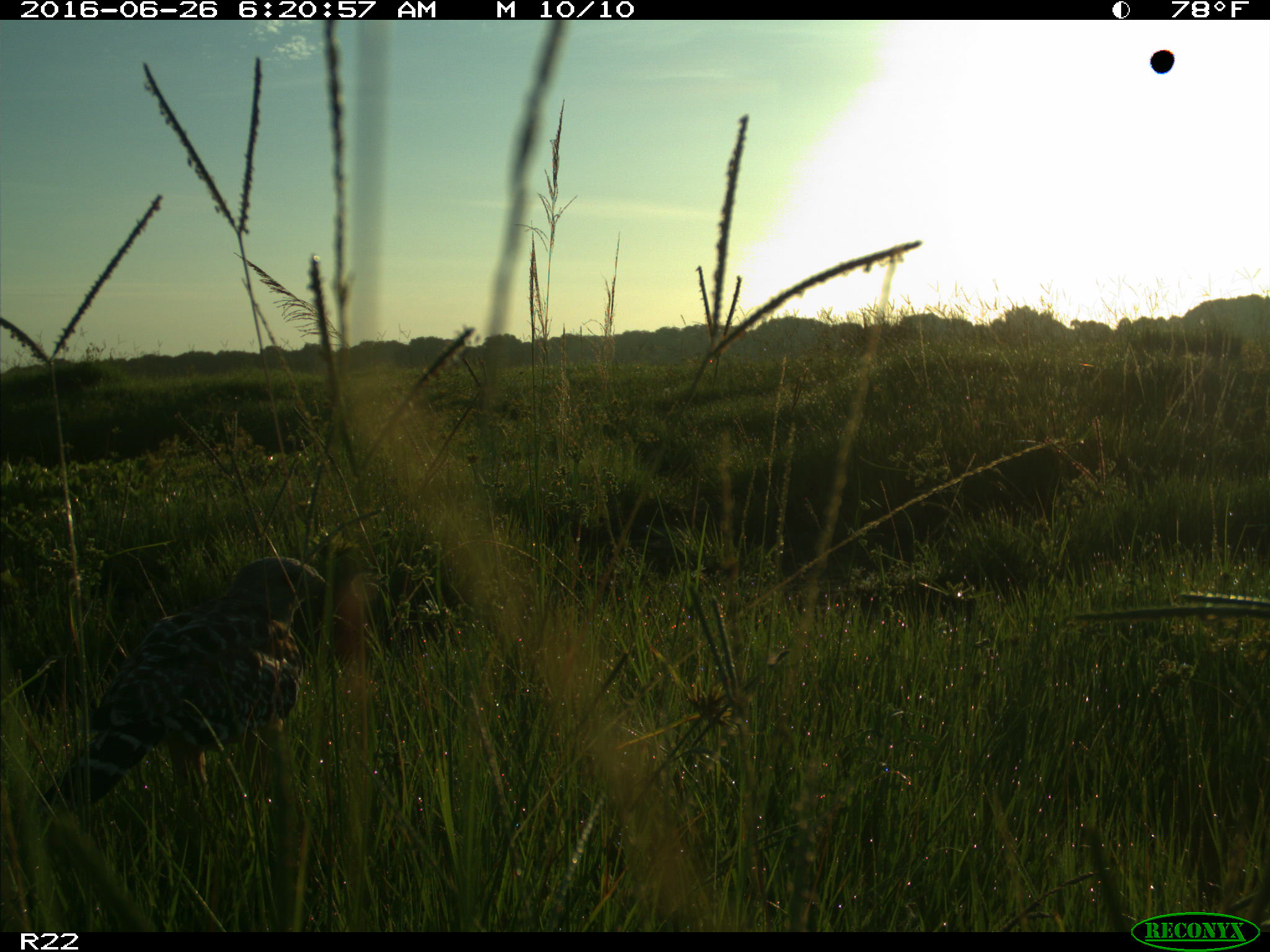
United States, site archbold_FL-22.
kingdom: Animalia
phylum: Chordata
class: Aves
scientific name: Aves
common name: birds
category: unidentified bird